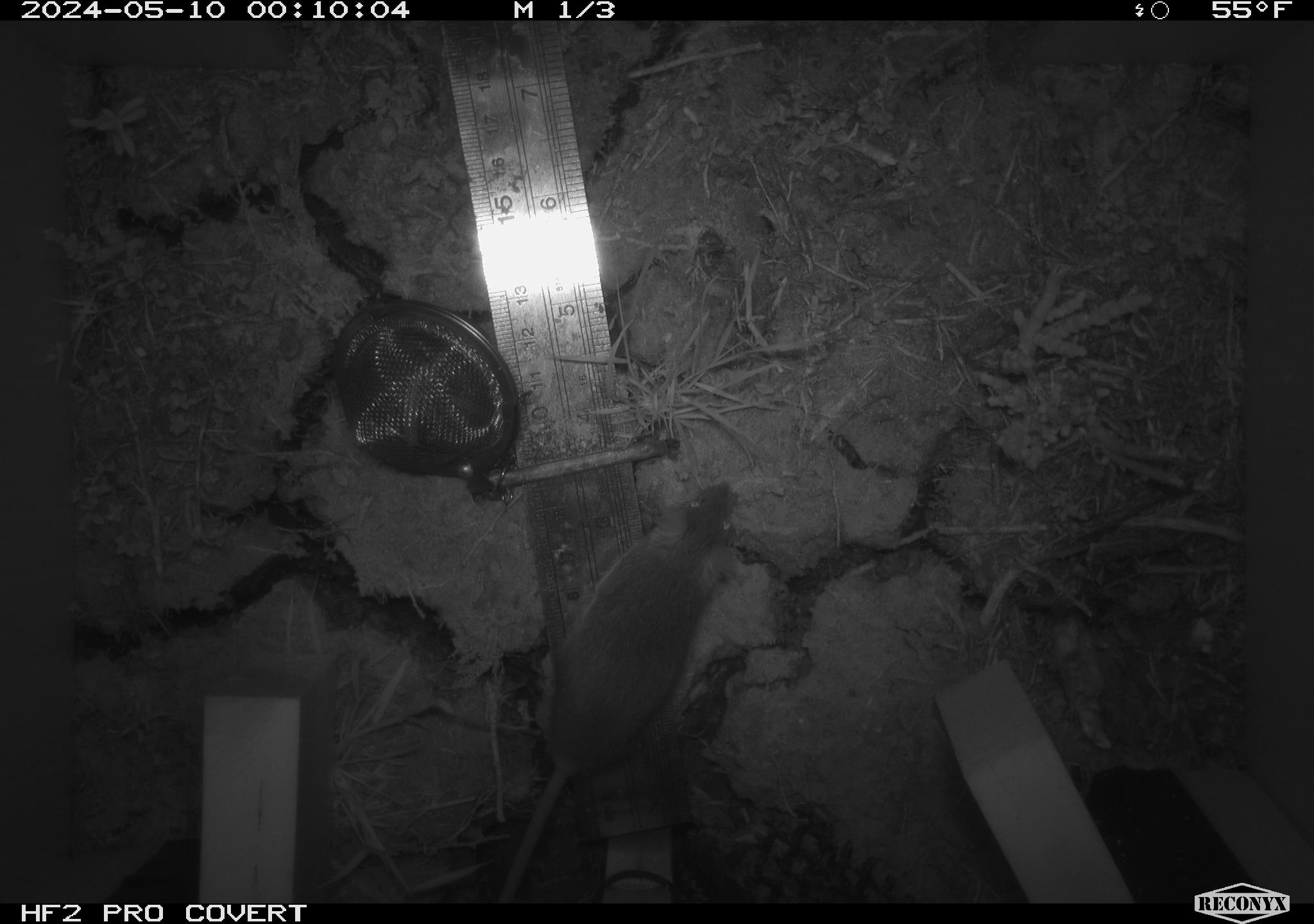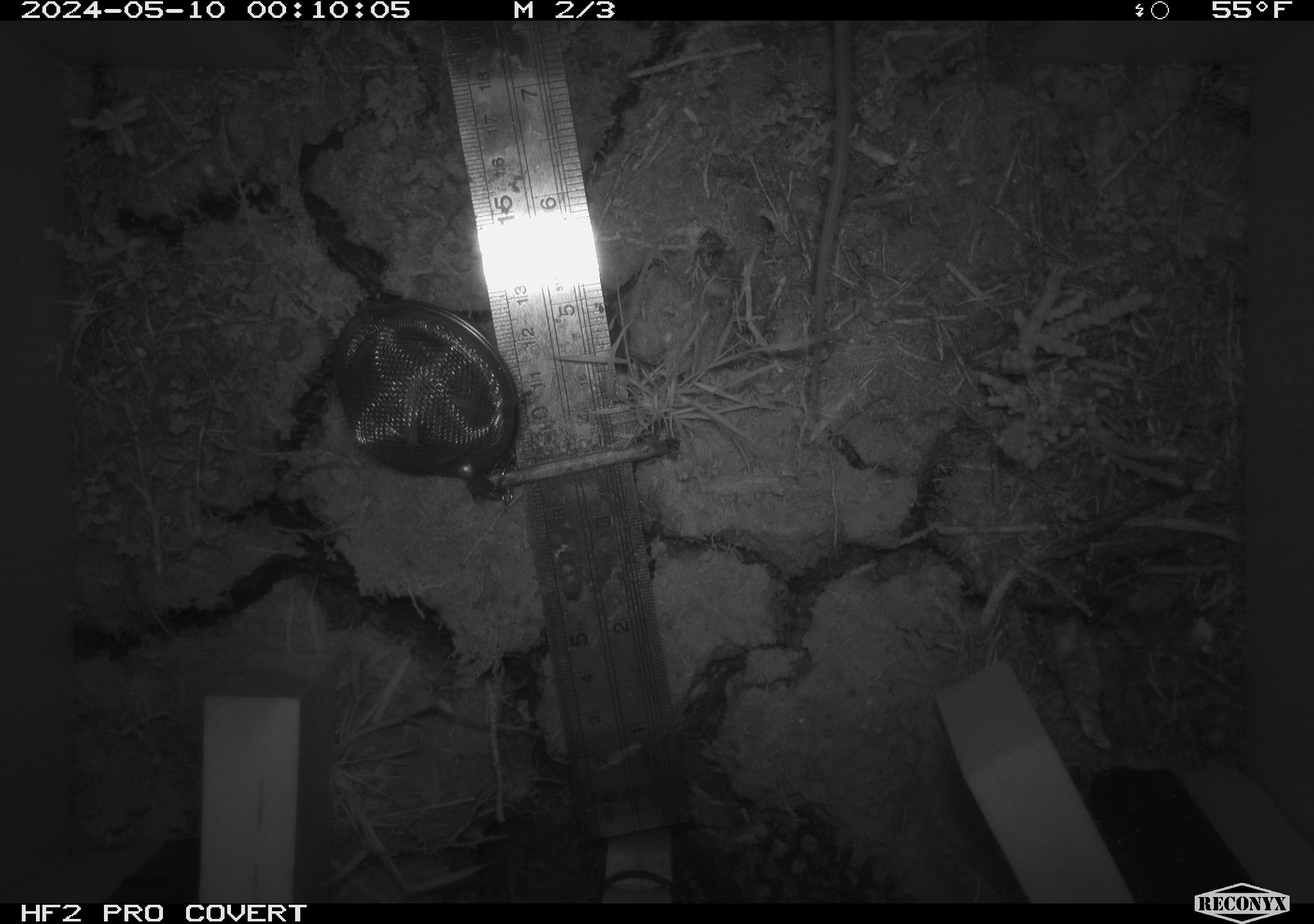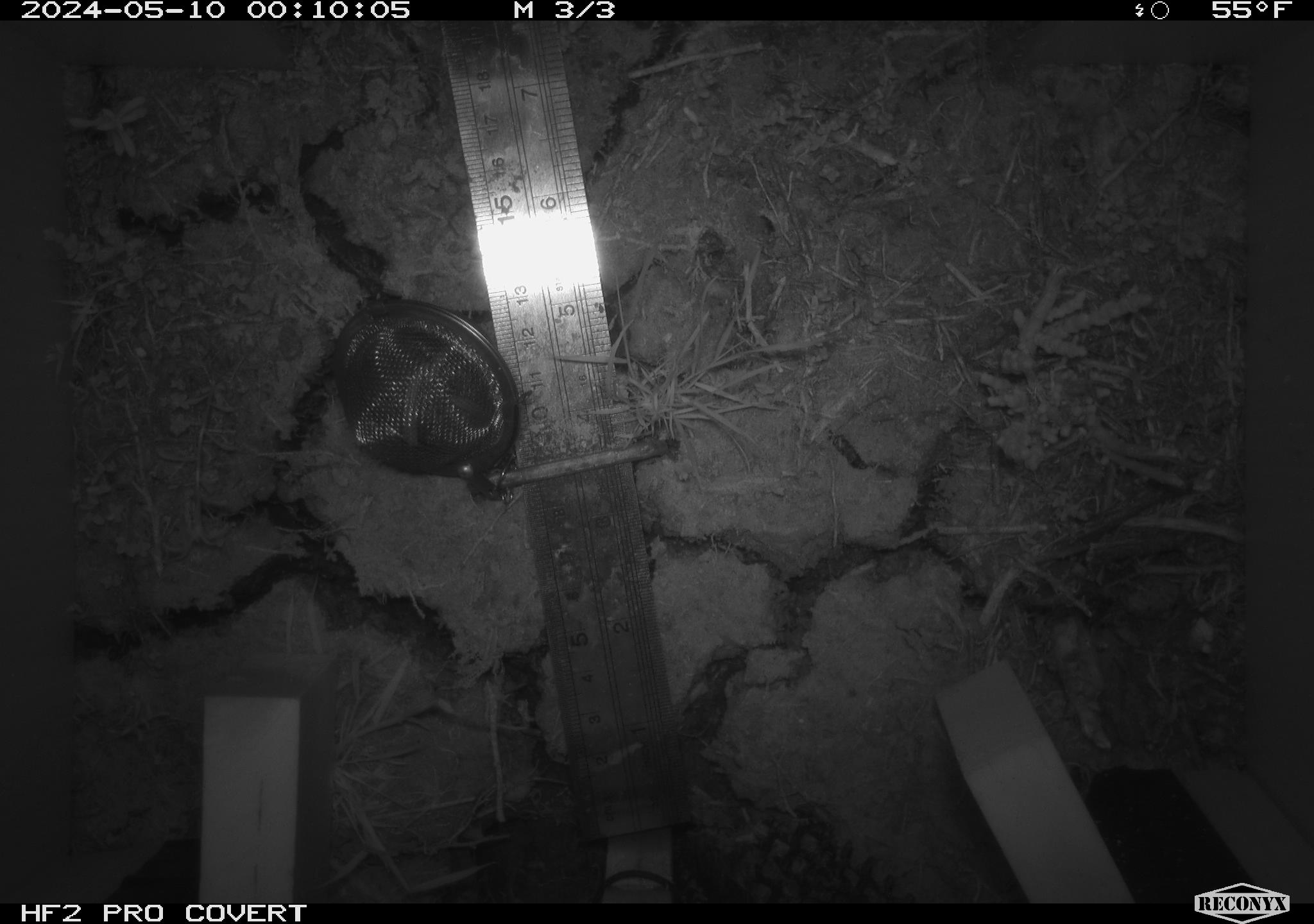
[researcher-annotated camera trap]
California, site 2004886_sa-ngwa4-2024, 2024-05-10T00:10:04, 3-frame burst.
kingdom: Animalia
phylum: Chordata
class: Mammalia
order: Rodentia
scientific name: Rodentia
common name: mouse species